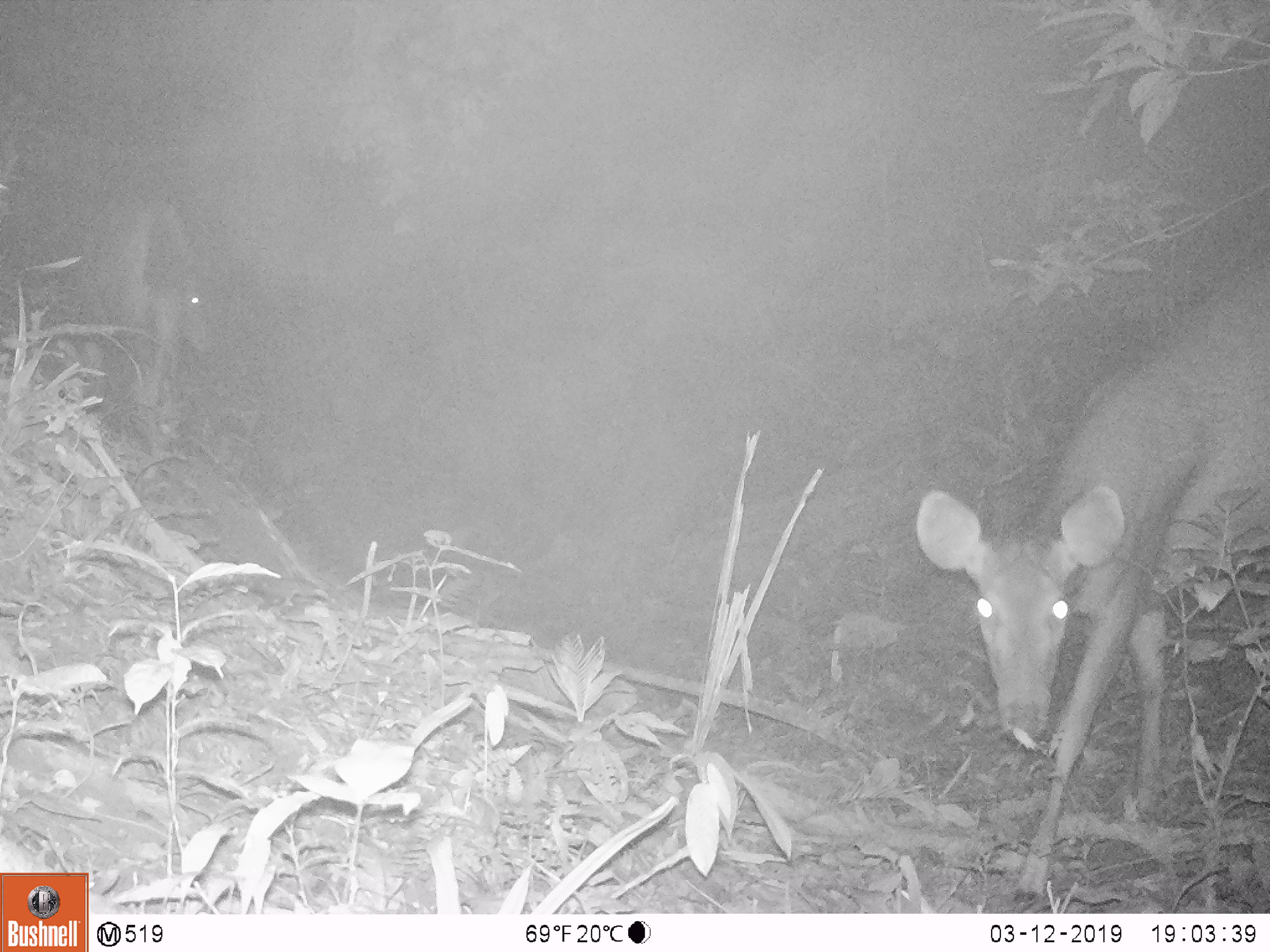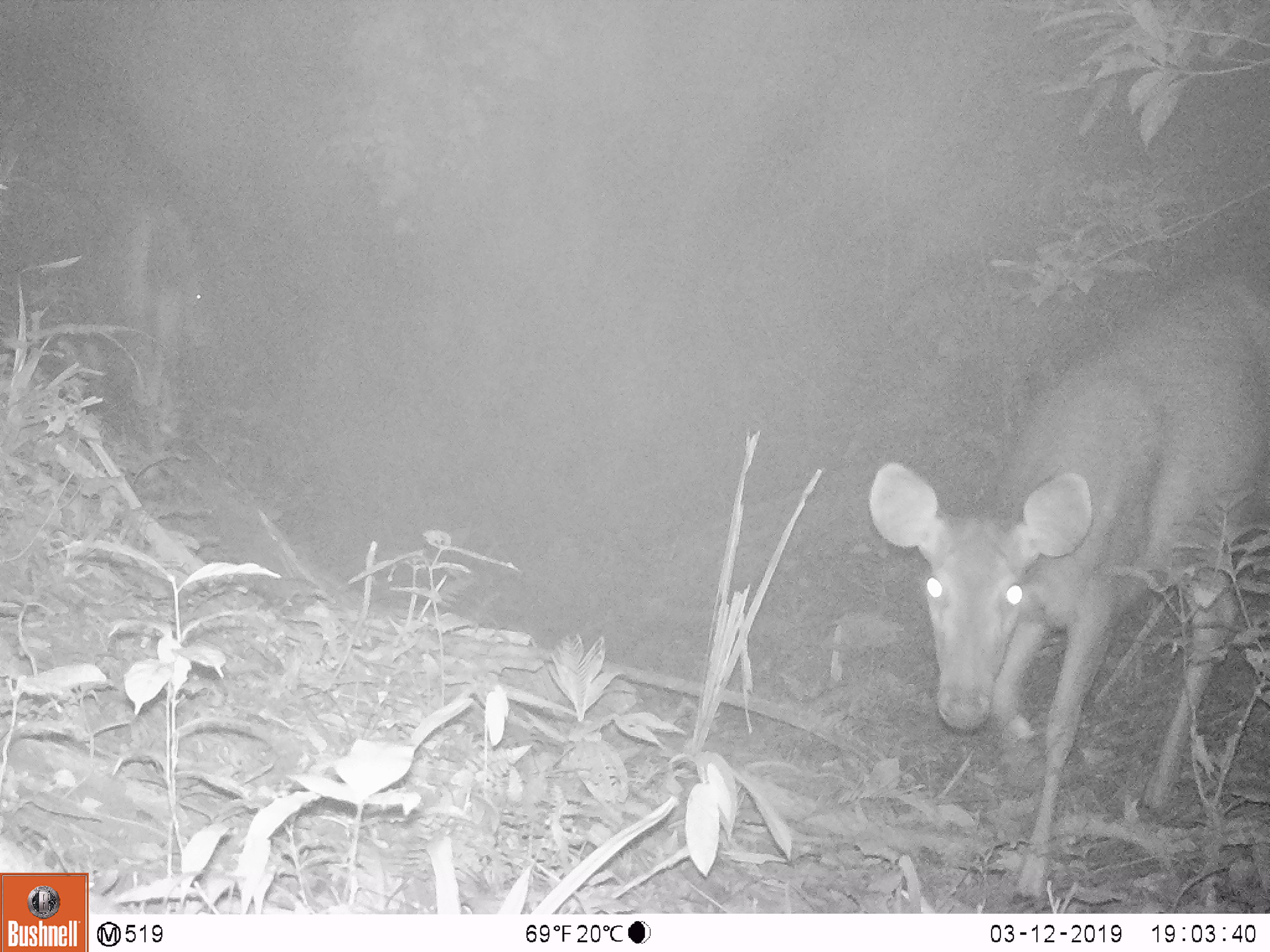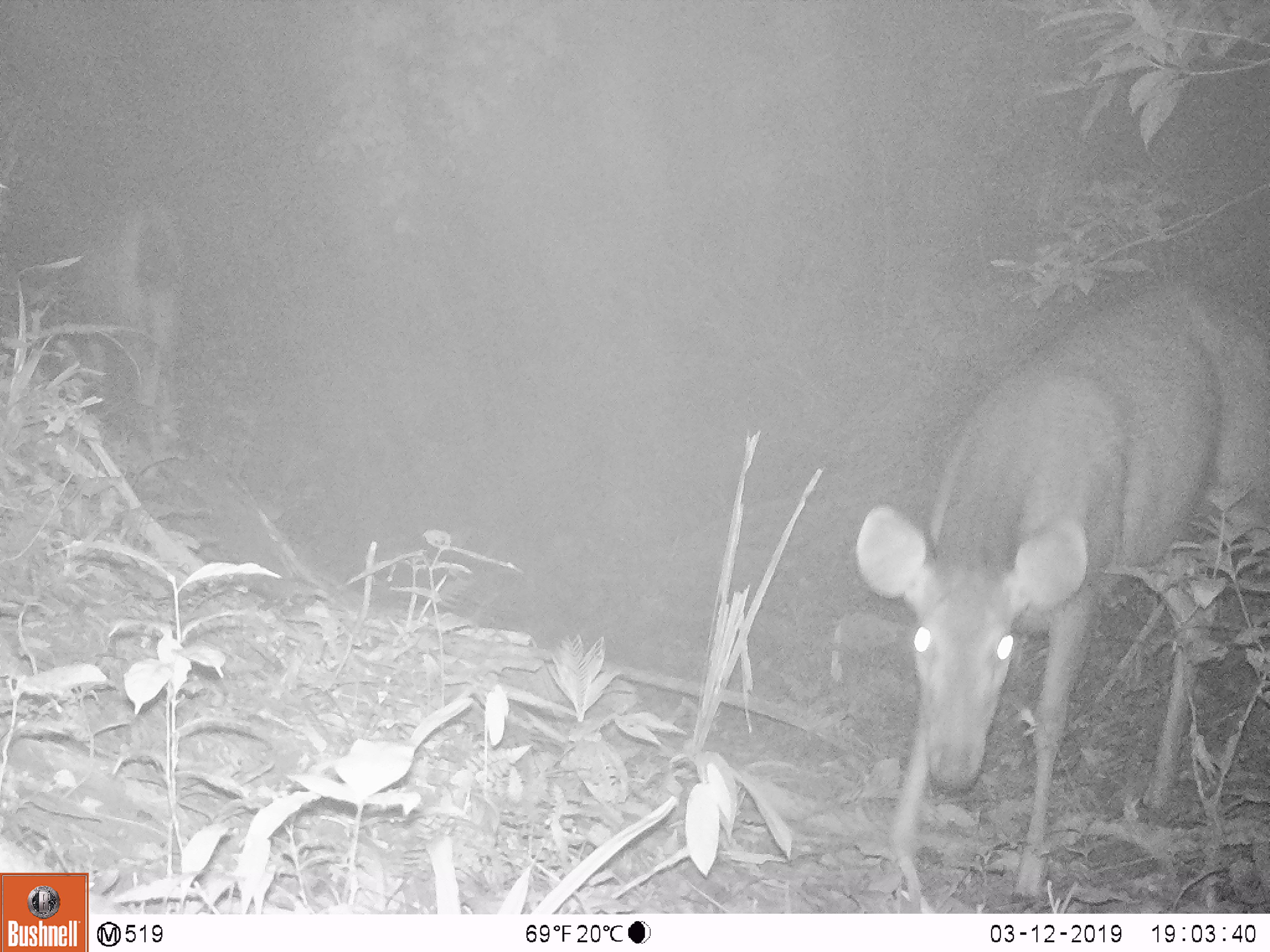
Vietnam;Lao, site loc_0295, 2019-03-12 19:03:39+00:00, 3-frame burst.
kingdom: Animalia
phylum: Chordata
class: Mammalia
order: Artiodactyla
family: Cervidae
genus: Rusa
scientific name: Rusa unicolor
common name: sambar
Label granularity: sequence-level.